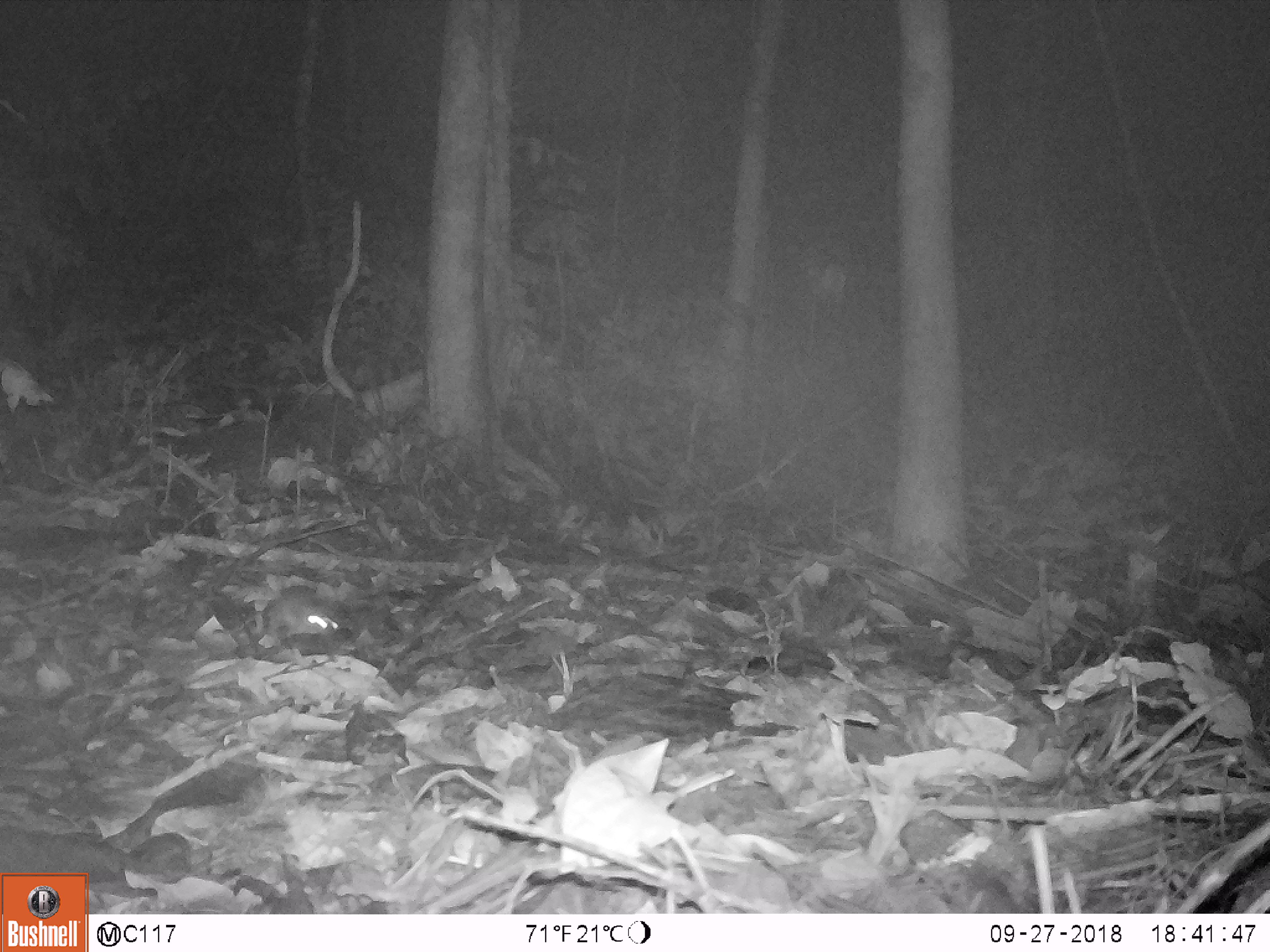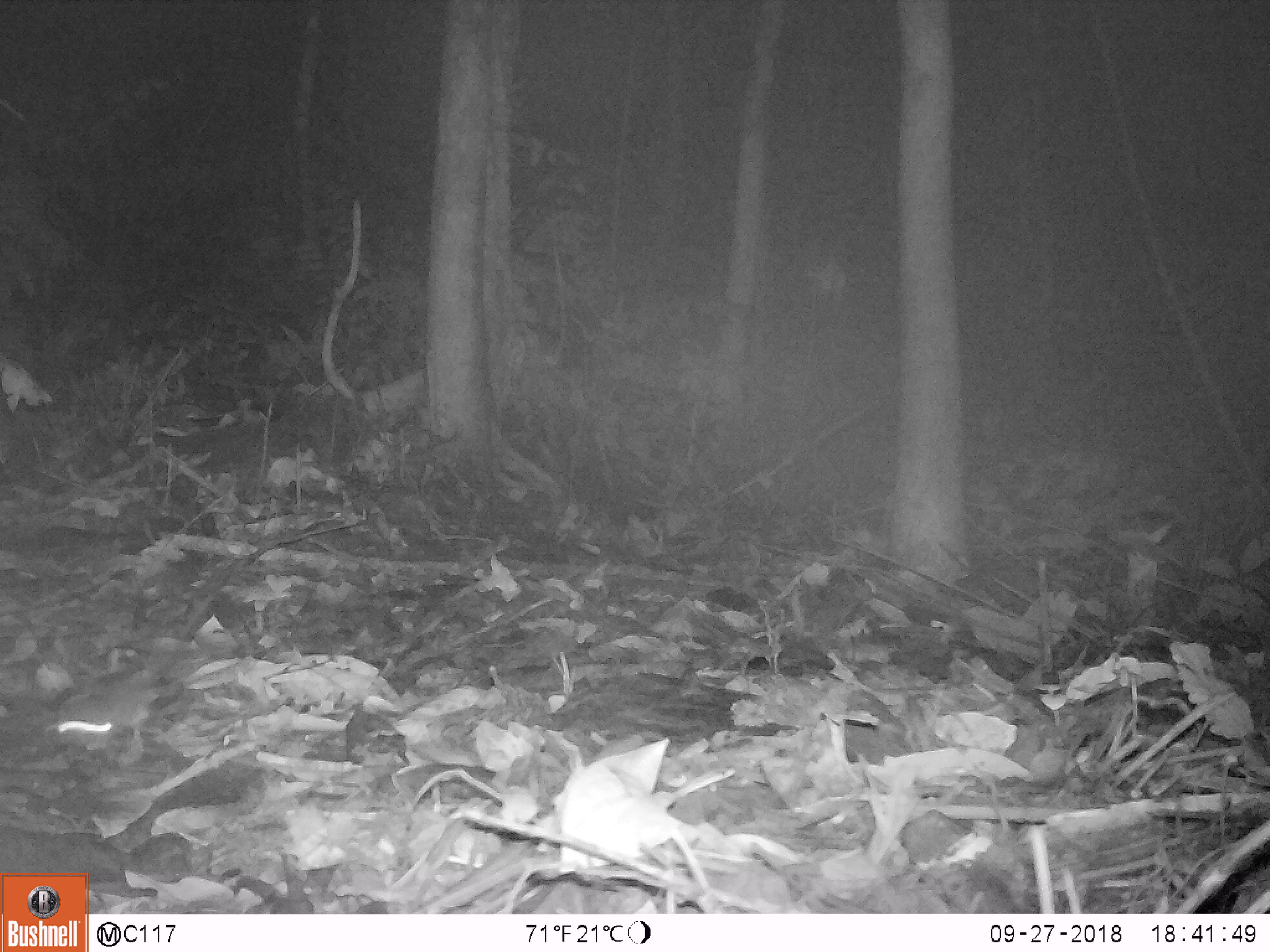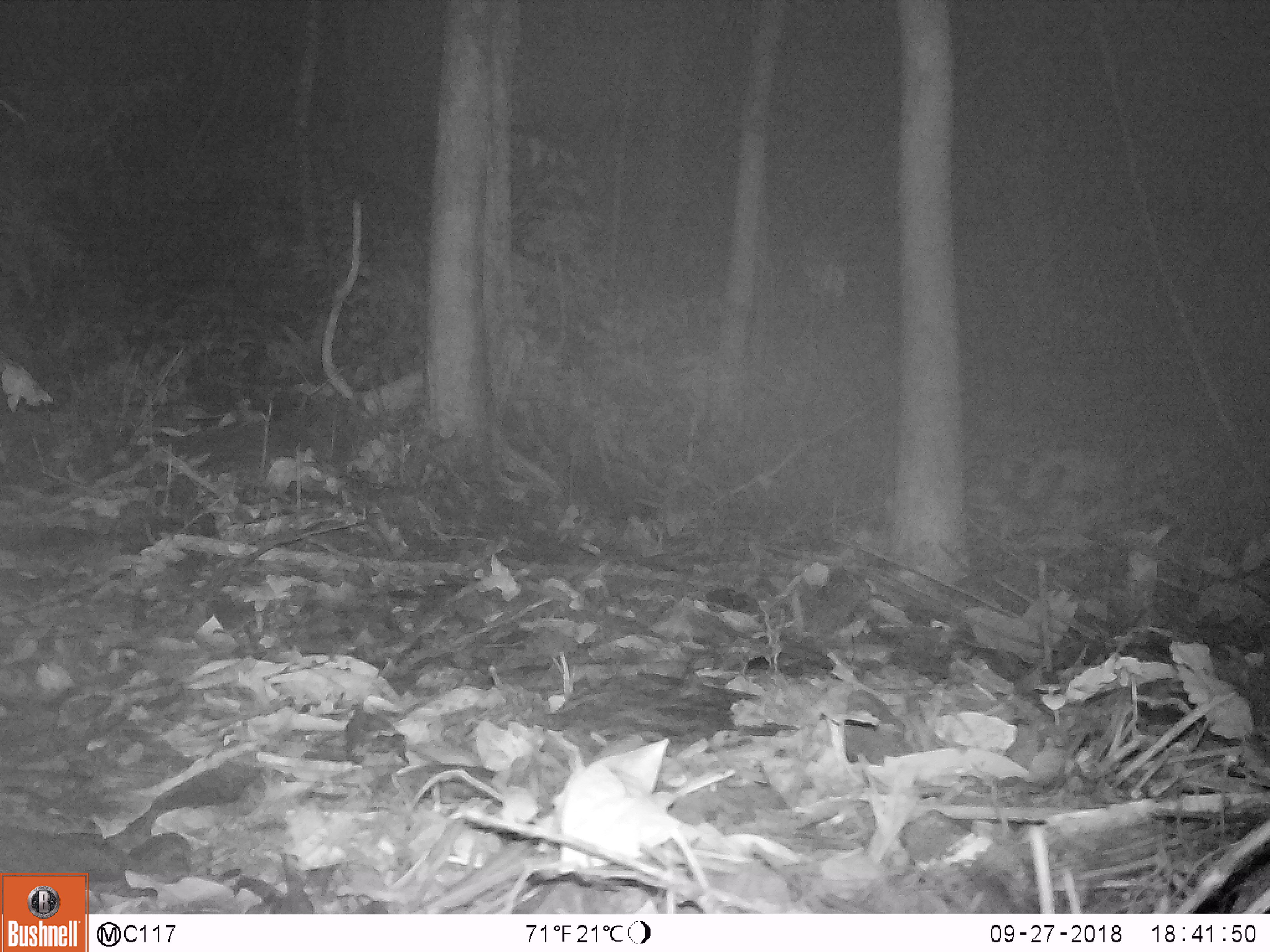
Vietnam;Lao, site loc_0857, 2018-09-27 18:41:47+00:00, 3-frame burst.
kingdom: Animalia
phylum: Chordata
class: Mammalia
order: Rodentia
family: Muridae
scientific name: Muridae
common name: old-world mice and rats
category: unidentified murid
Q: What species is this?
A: Unidentified murid (old-world mice and rats) (Muridae).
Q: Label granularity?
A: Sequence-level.